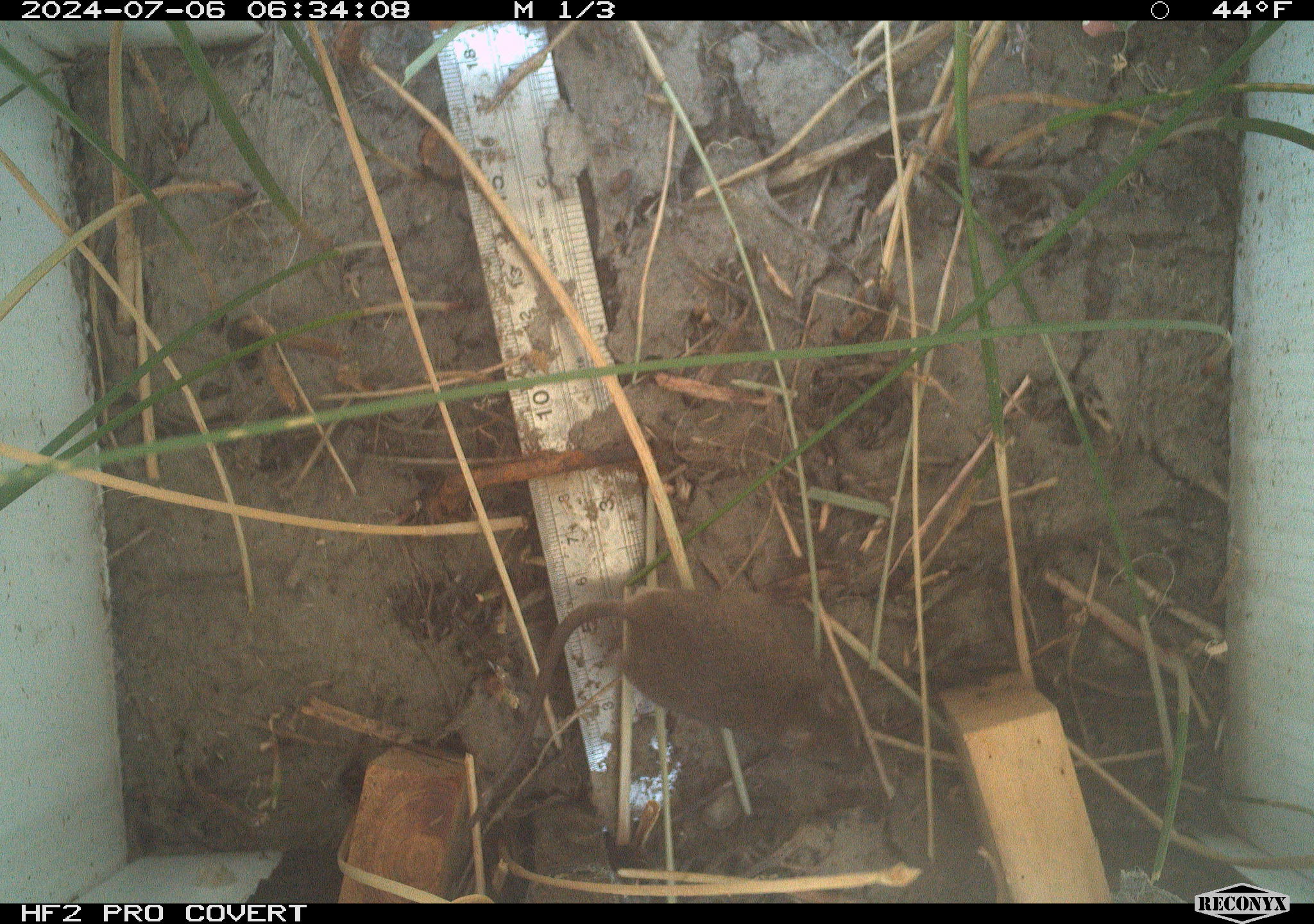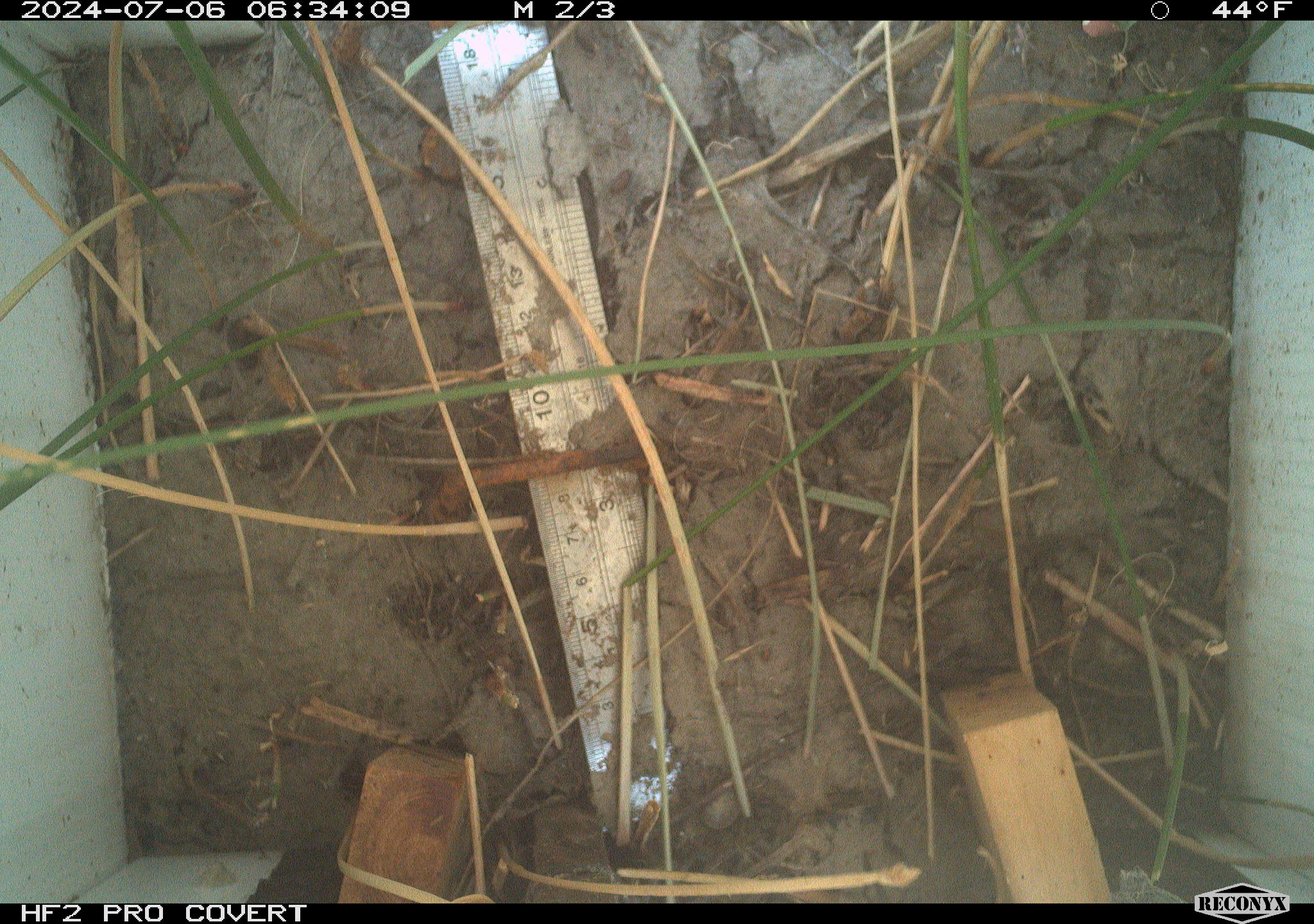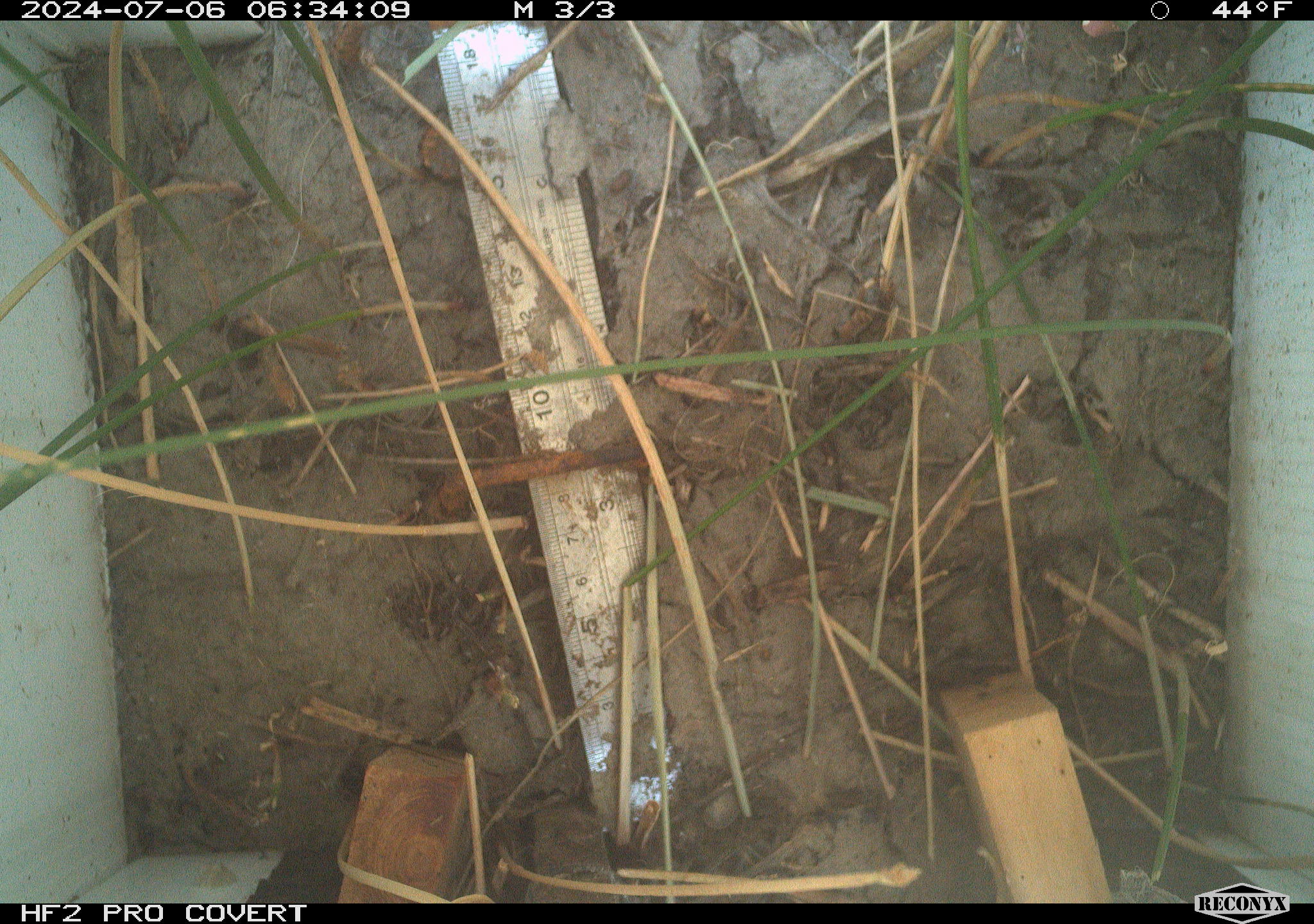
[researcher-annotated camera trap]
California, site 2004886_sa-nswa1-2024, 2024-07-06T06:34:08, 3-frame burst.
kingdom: Animalia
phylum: Chordata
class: Mammalia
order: Rodentia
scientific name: Rodentia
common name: rodent